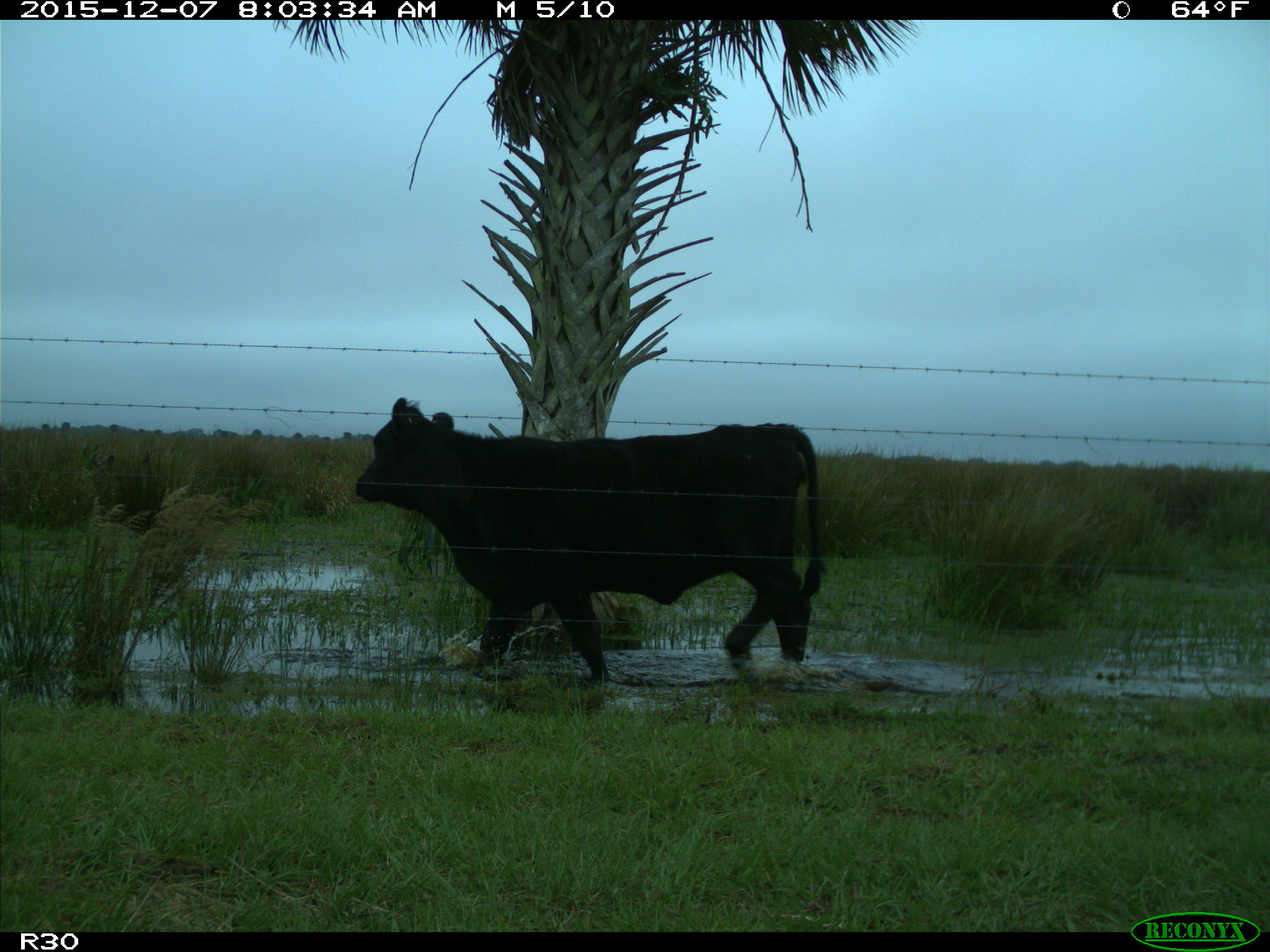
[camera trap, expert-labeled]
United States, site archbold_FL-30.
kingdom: Animalia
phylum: Chordata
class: Mammalia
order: Artiodactyla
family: Bovidae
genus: Bos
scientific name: Bos taurus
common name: domestic cow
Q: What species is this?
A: Bos taurus (domestic cow).